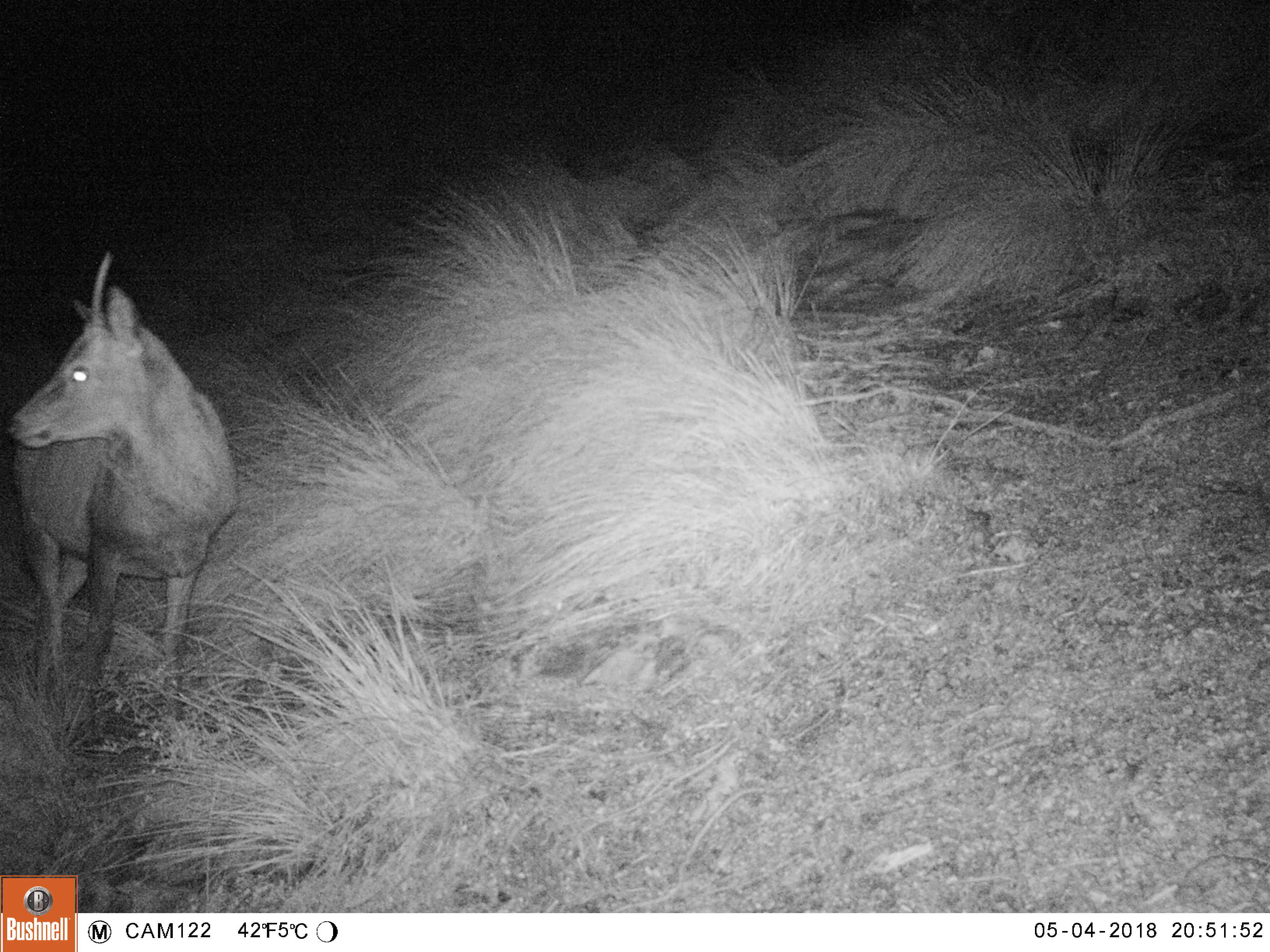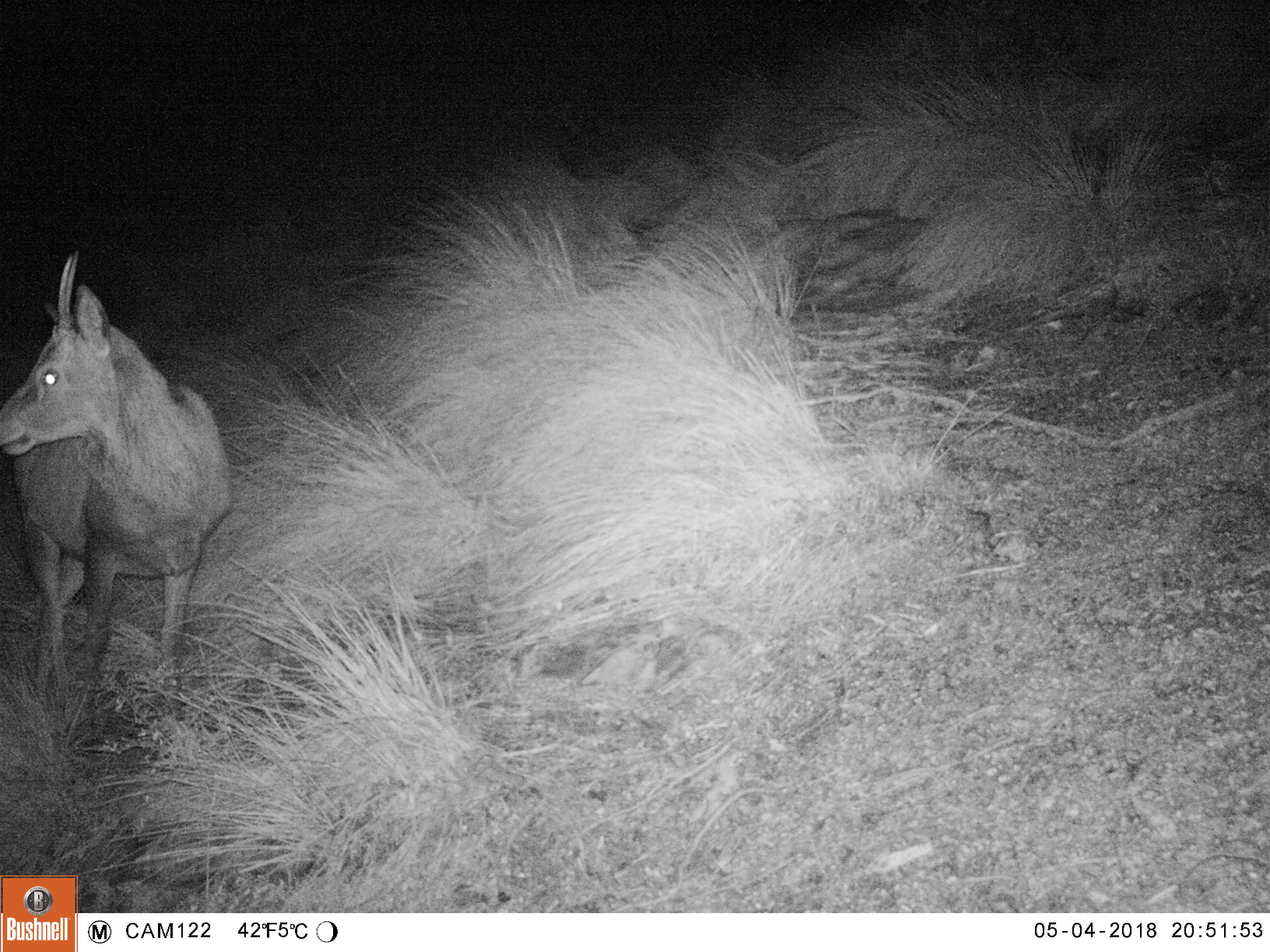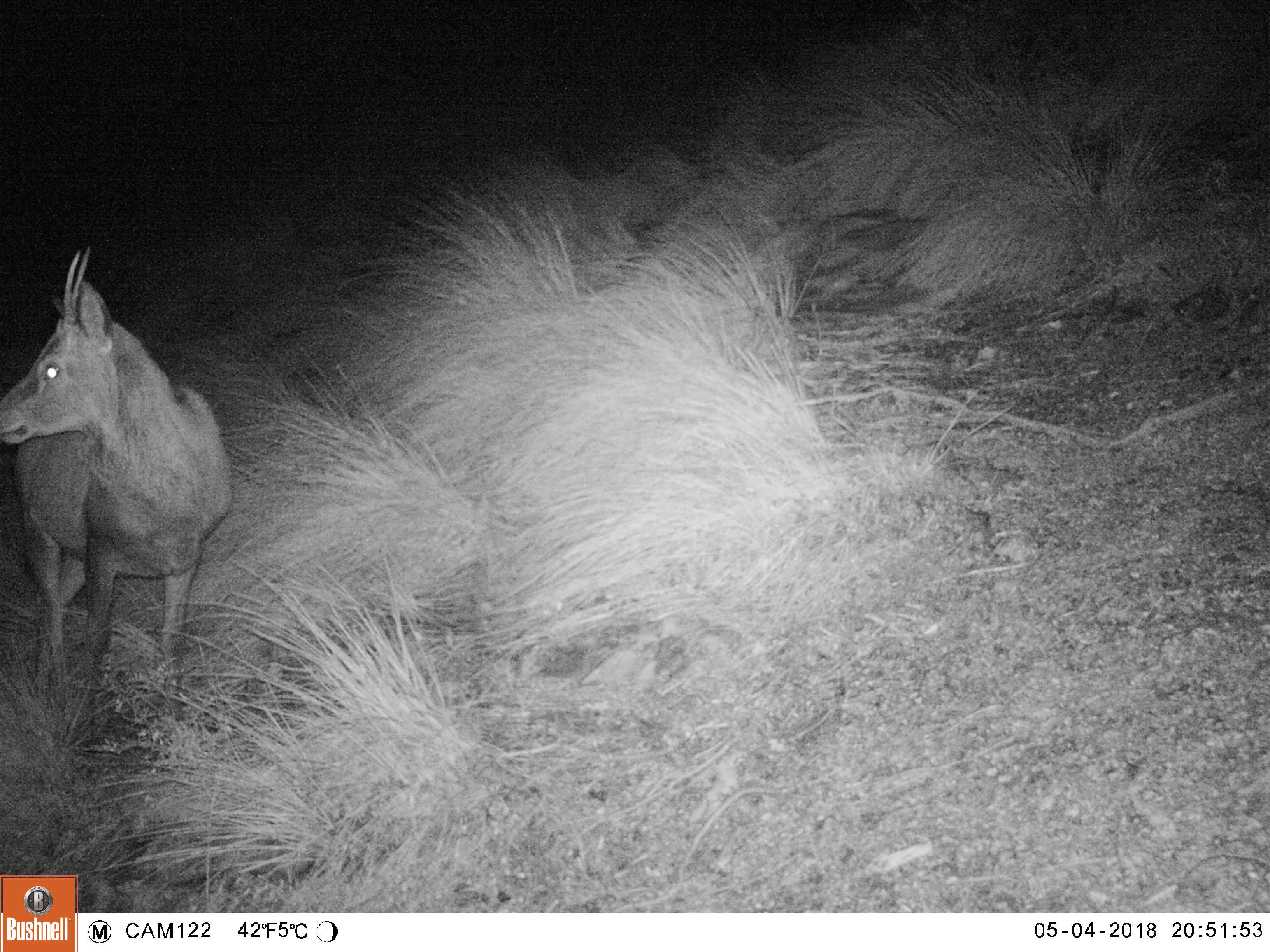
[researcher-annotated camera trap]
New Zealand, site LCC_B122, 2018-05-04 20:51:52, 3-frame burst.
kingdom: Animalia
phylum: Chordata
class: Mammalia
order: Artiodactyla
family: Cervidae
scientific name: Cervidae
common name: deer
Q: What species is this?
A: Deer (Cervidae).